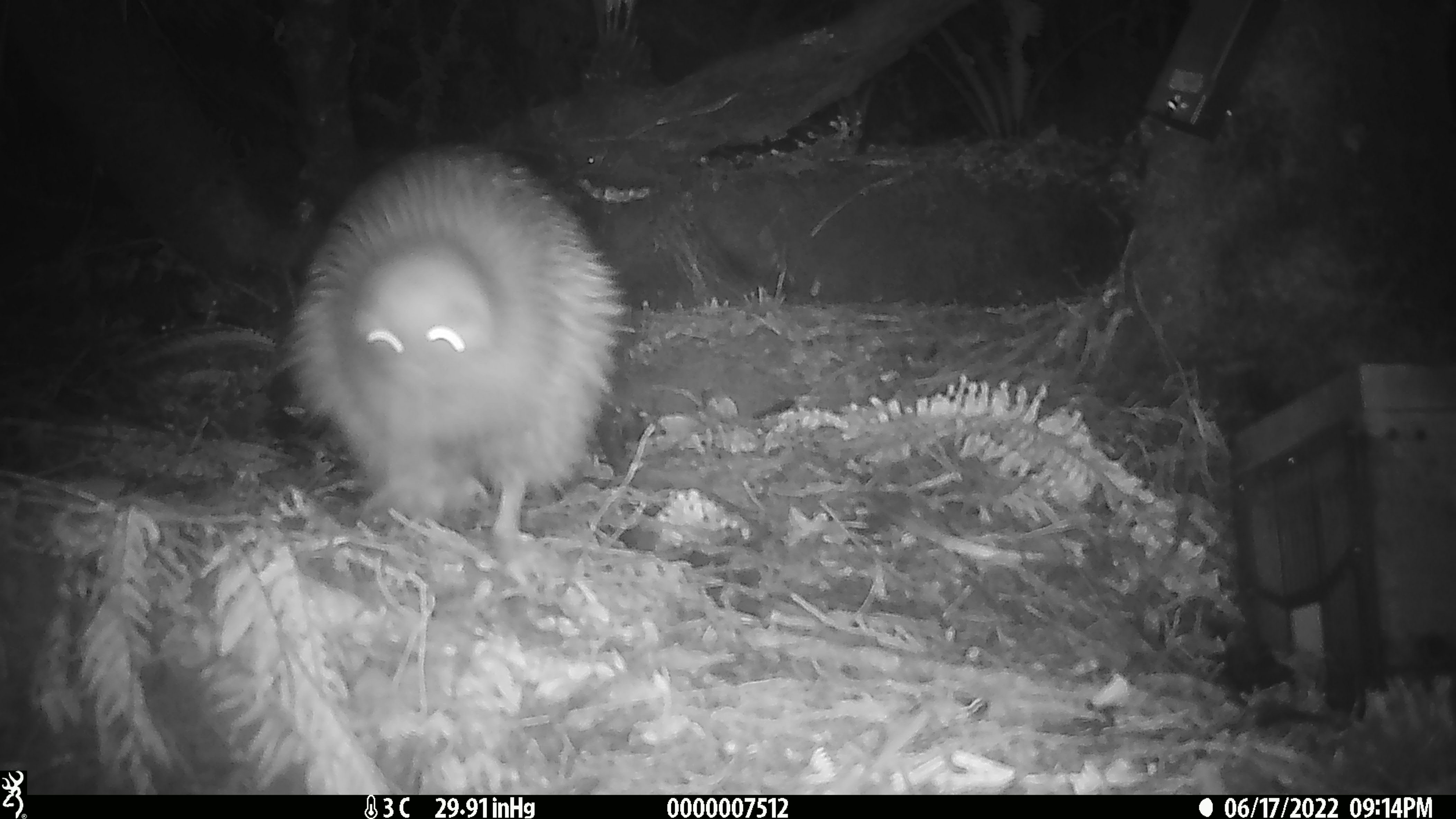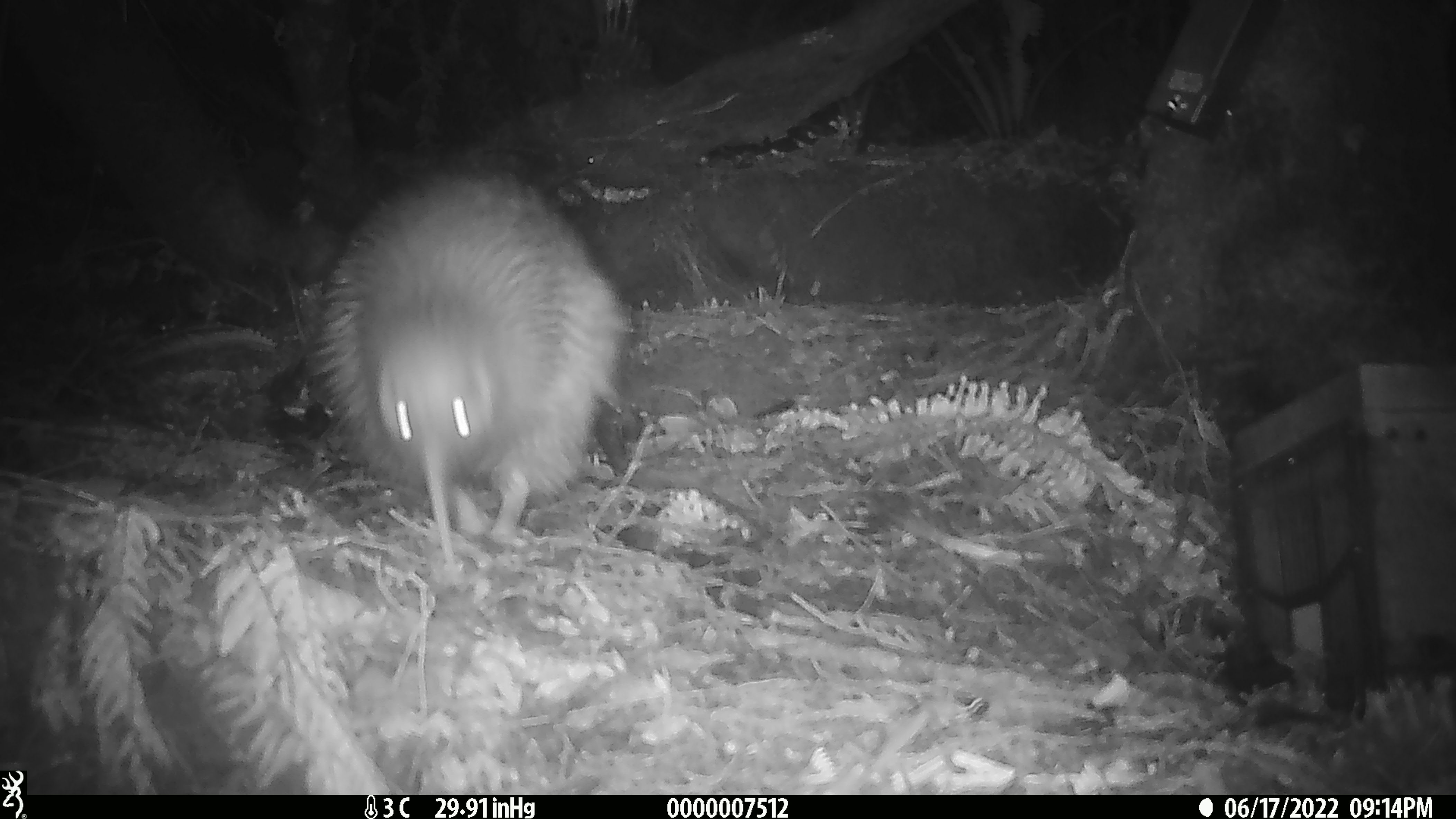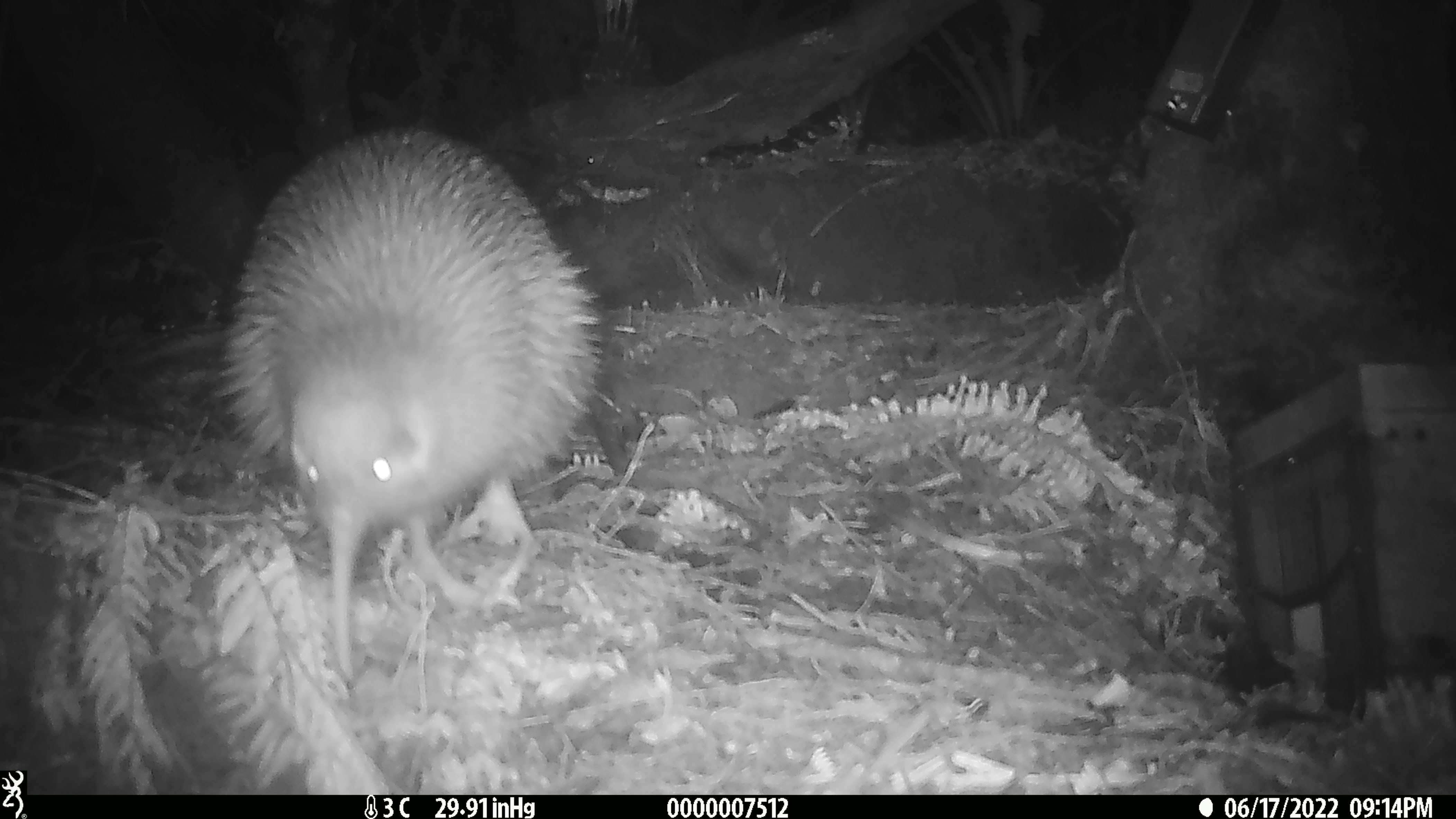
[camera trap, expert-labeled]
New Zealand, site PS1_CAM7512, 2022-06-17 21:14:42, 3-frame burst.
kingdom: Animalia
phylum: Chordata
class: Aves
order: Apterygiformes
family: Apterygidae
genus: Apteryx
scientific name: Apteryx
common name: kiwi